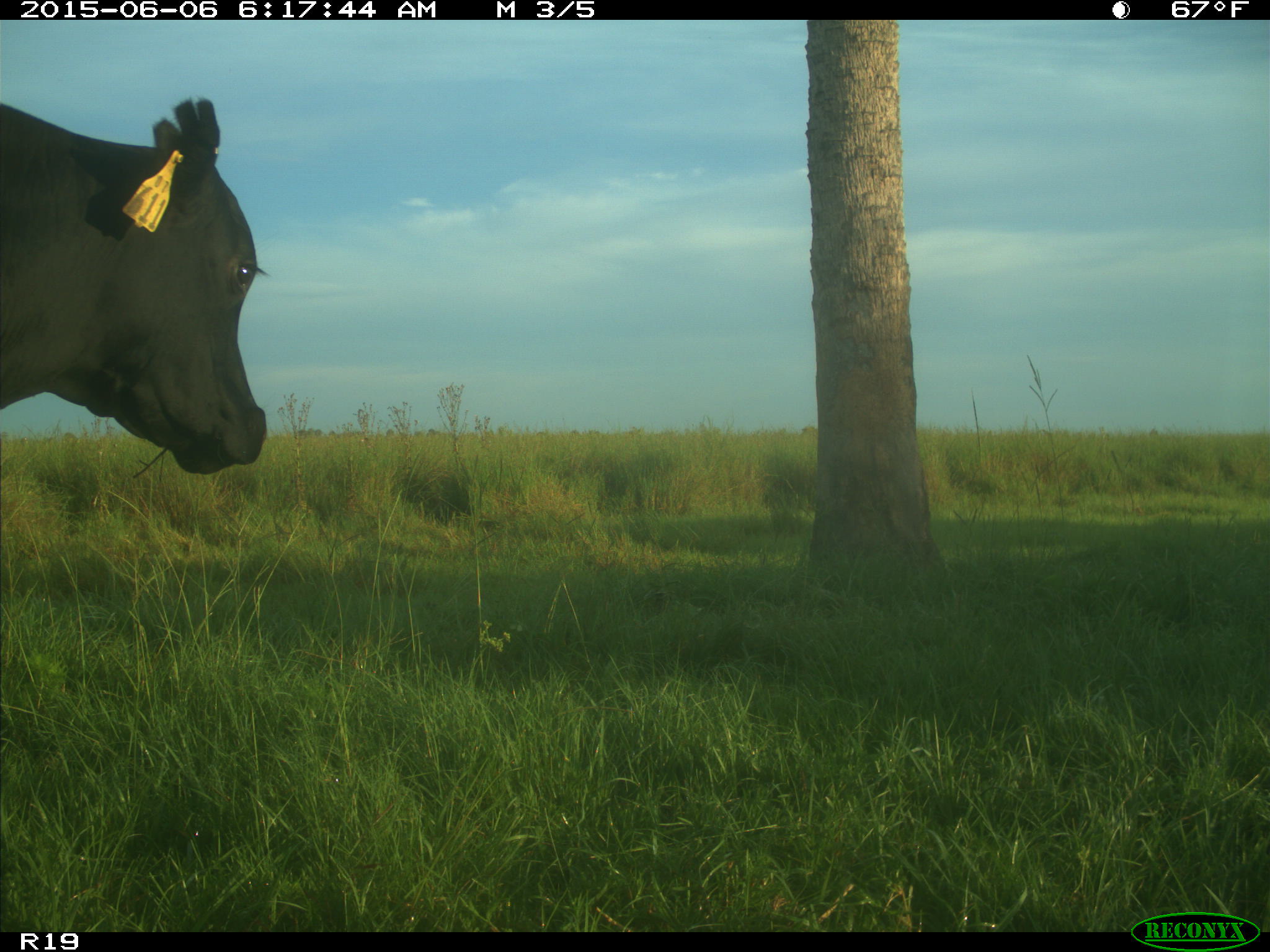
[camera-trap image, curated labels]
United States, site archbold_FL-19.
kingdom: Animalia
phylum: Chordata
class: Mammalia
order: Artiodactyla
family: Bovidae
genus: Bos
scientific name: Bos taurus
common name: domestic cow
Bos taurus (domestic cow).